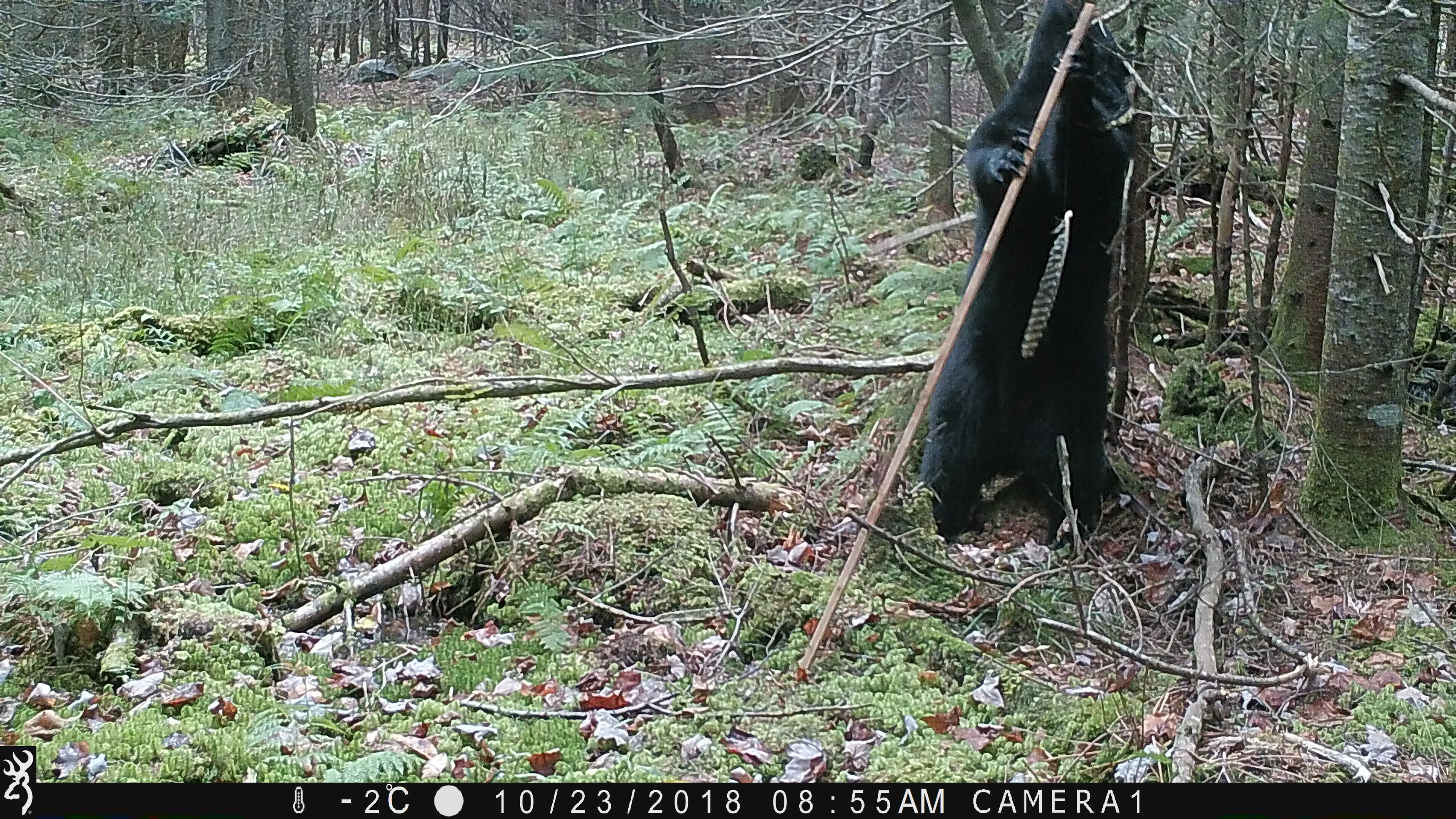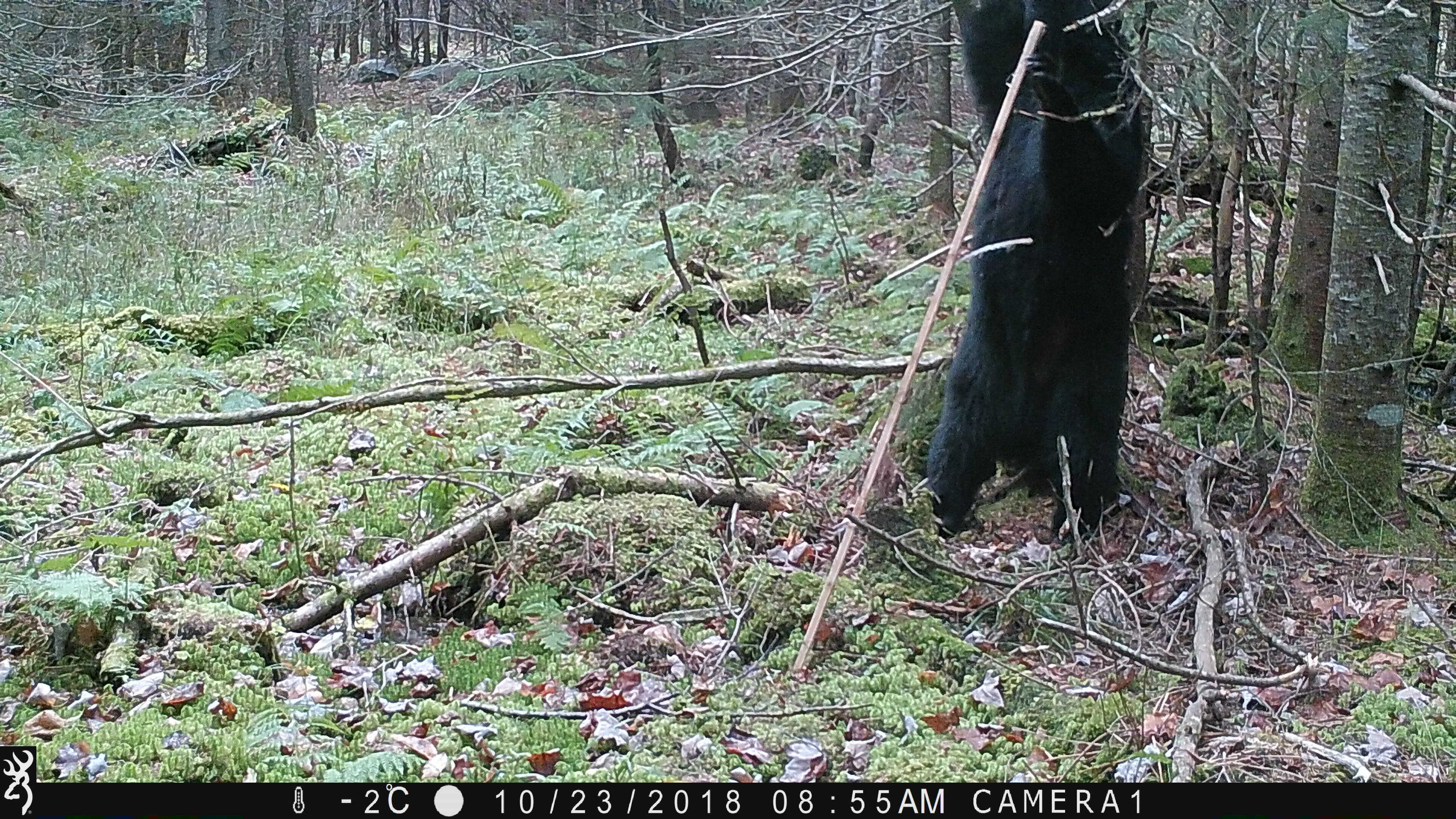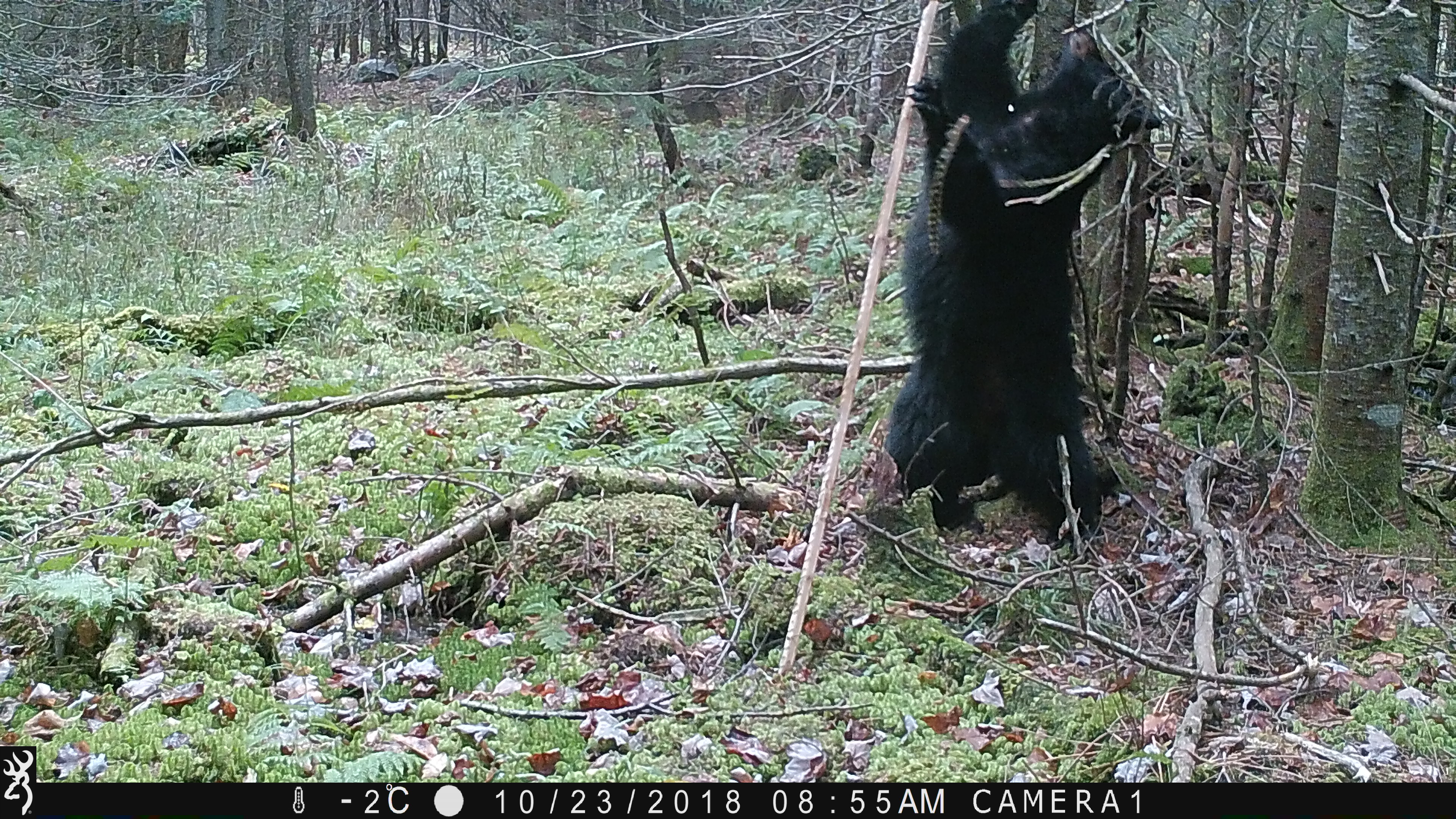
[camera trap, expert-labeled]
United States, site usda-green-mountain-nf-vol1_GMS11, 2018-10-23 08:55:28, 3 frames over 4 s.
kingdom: Animalia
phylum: Chordata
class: Mammalia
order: Carnivora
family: Ursidae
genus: Ursus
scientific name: Ursus americanus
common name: black bear